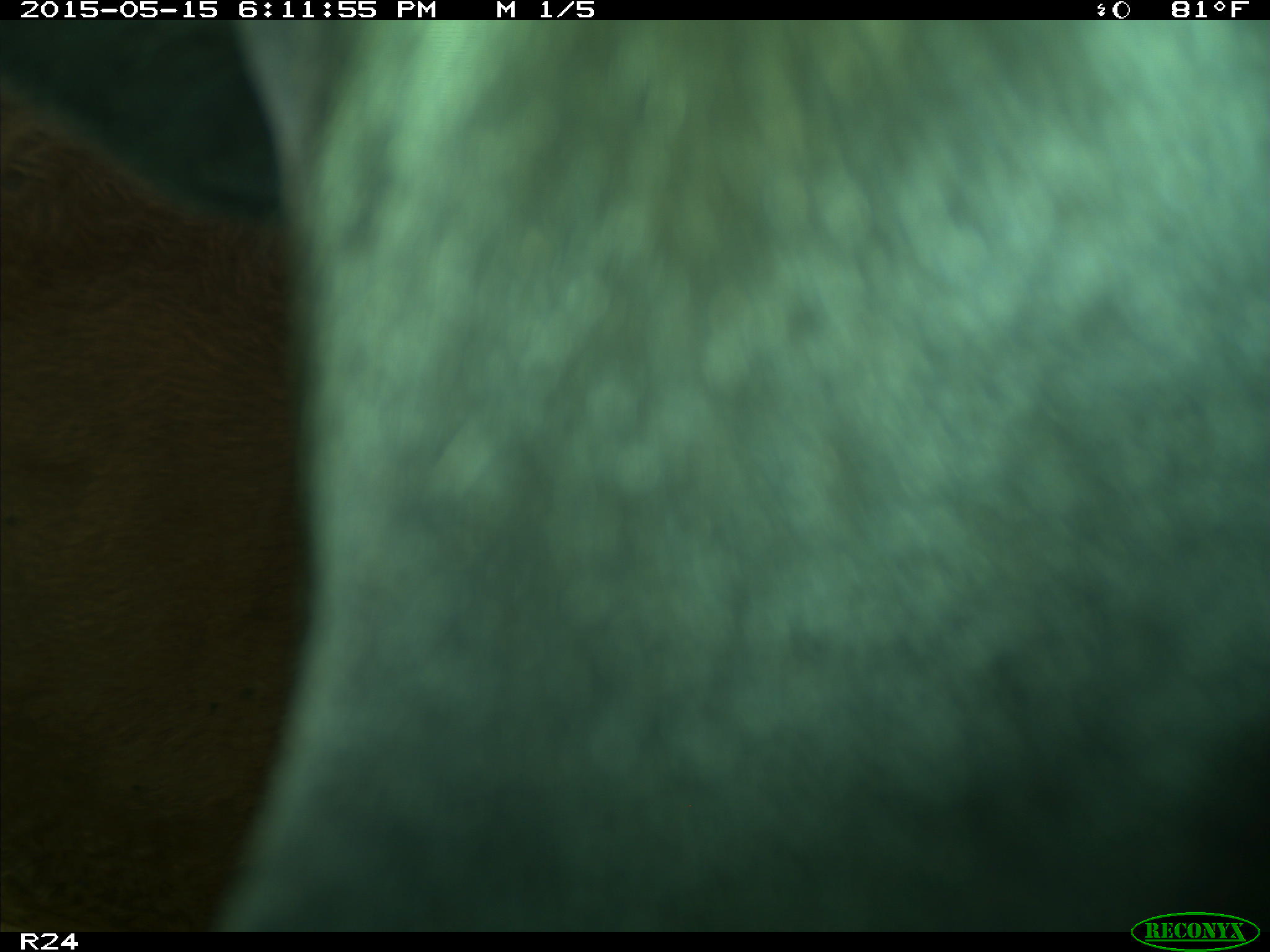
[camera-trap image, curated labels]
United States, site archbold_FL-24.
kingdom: Animalia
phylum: Chordata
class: Mammalia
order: Artiodactyla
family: Bovidae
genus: Bos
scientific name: Bos taurus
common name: domestic cow